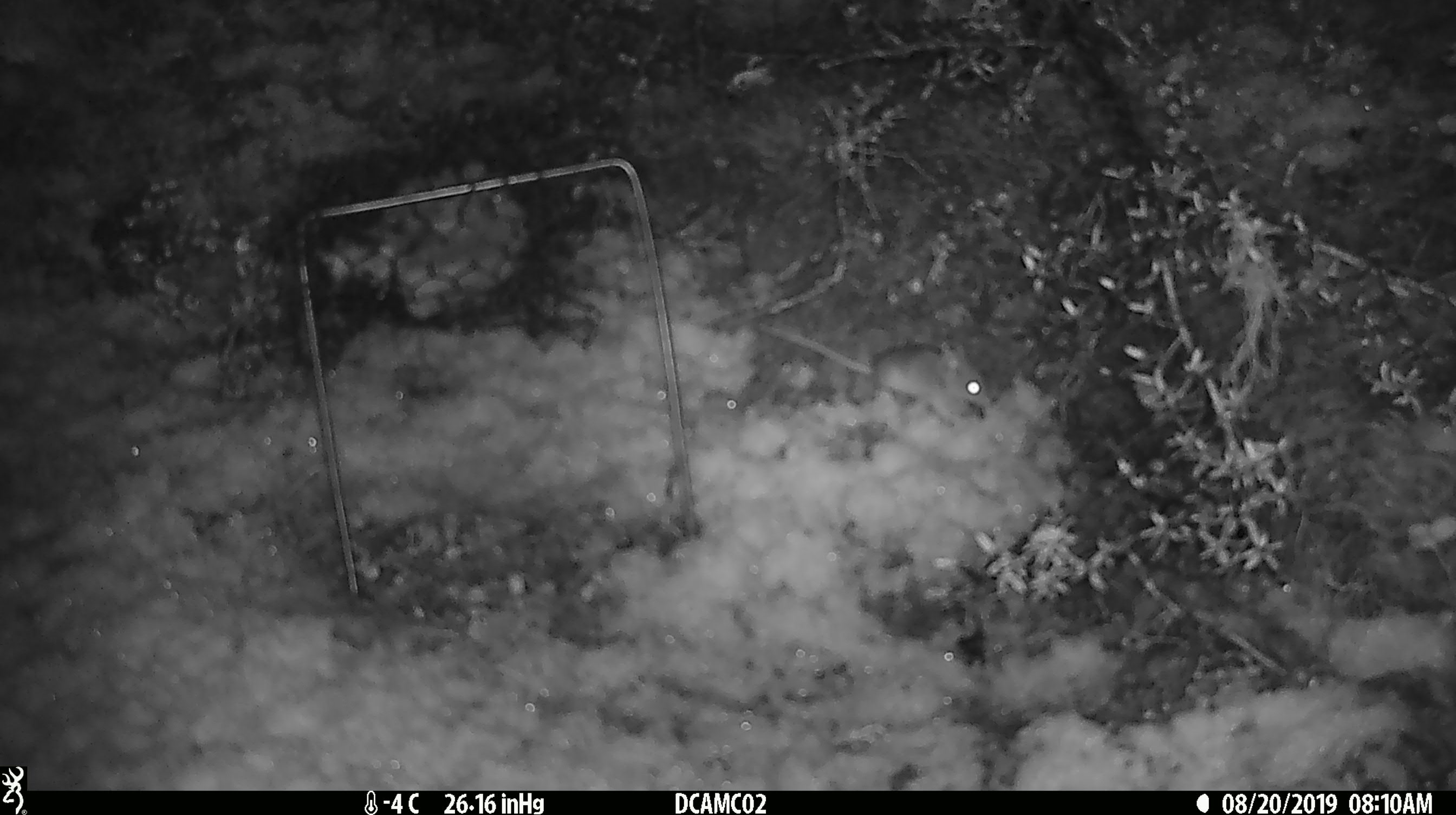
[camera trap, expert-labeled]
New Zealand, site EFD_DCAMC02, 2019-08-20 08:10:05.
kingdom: Animalia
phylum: Chordata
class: Mammalia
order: Rodentia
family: Muridae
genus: Mus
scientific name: Mus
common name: mouse